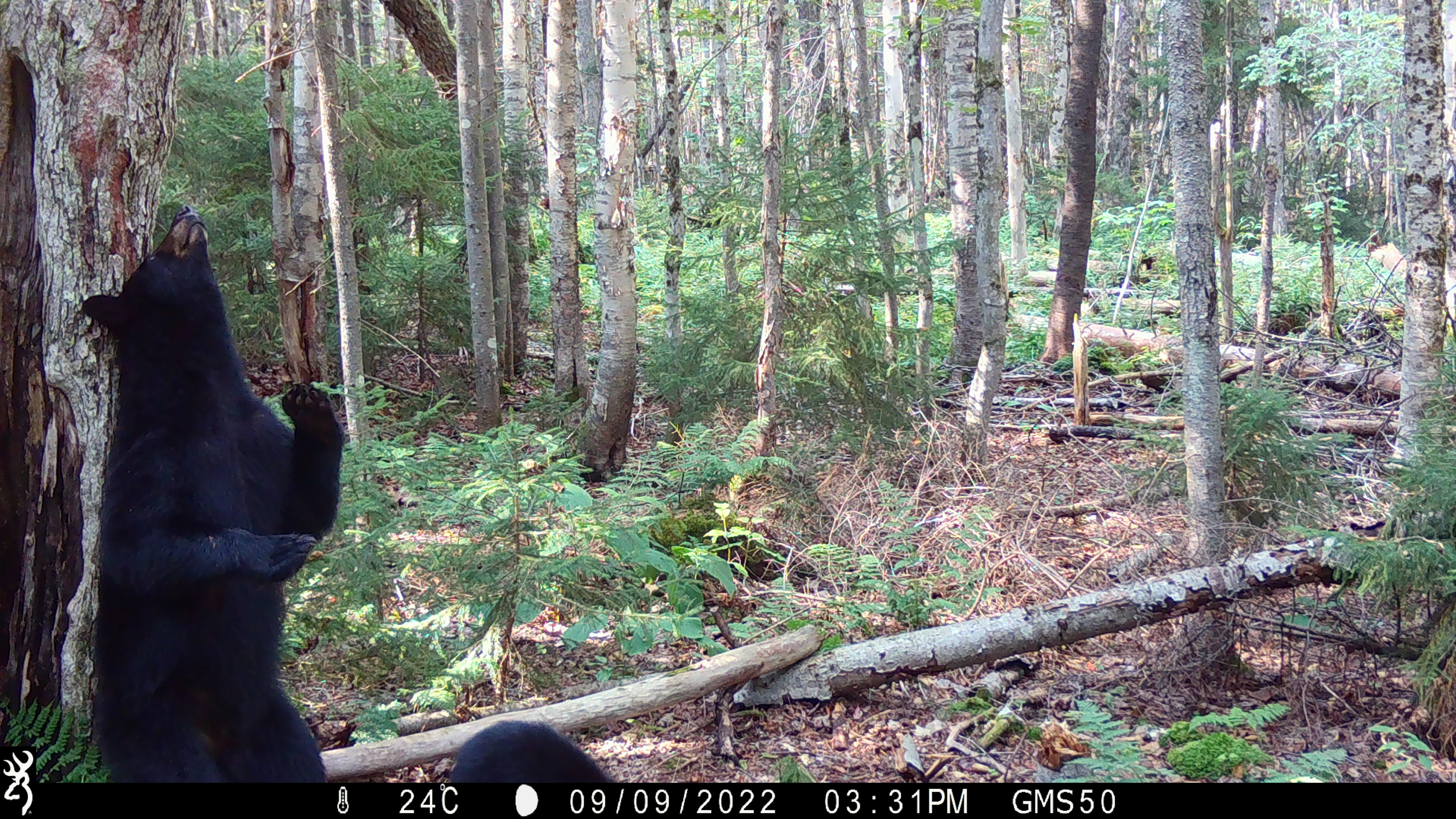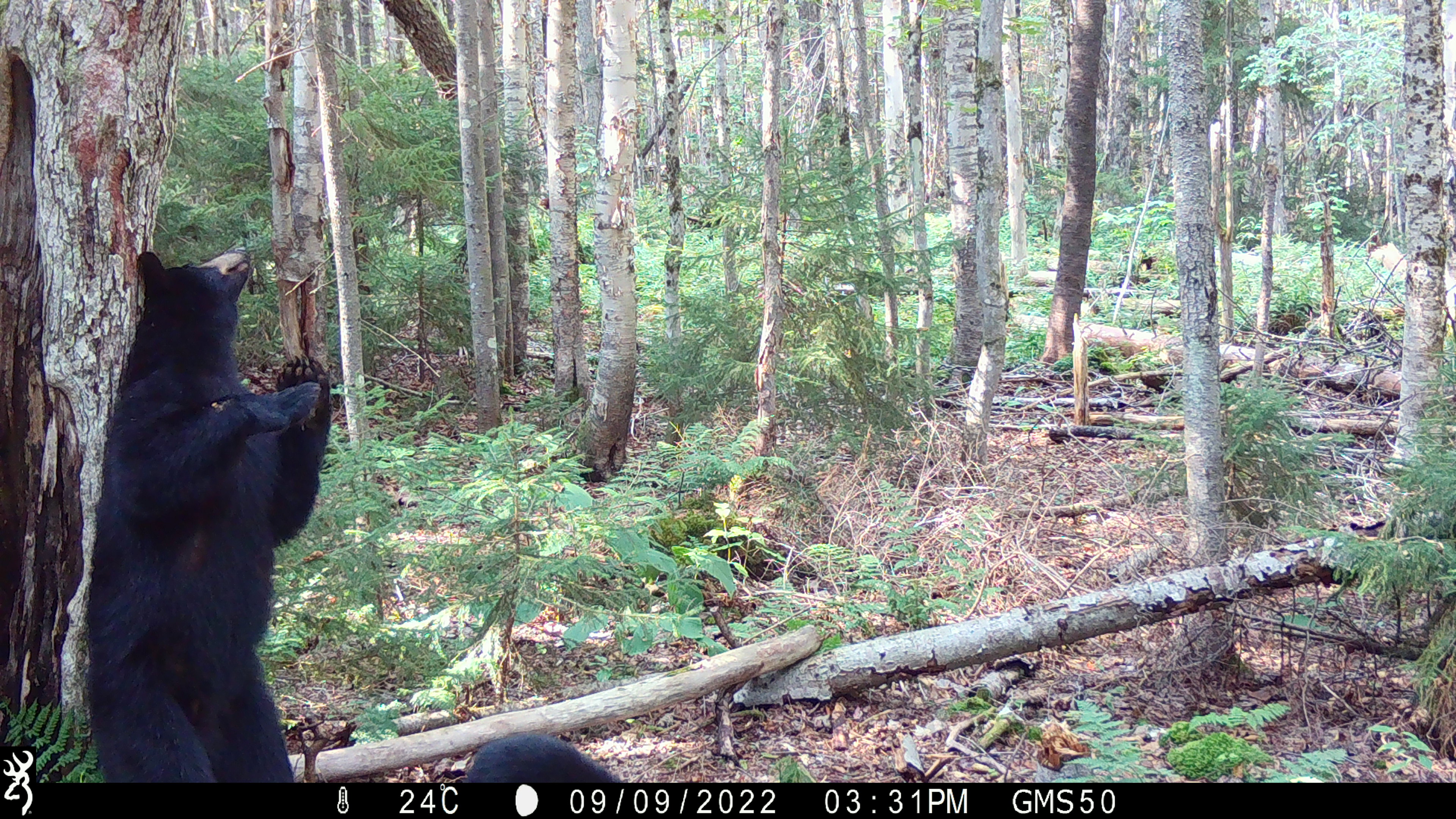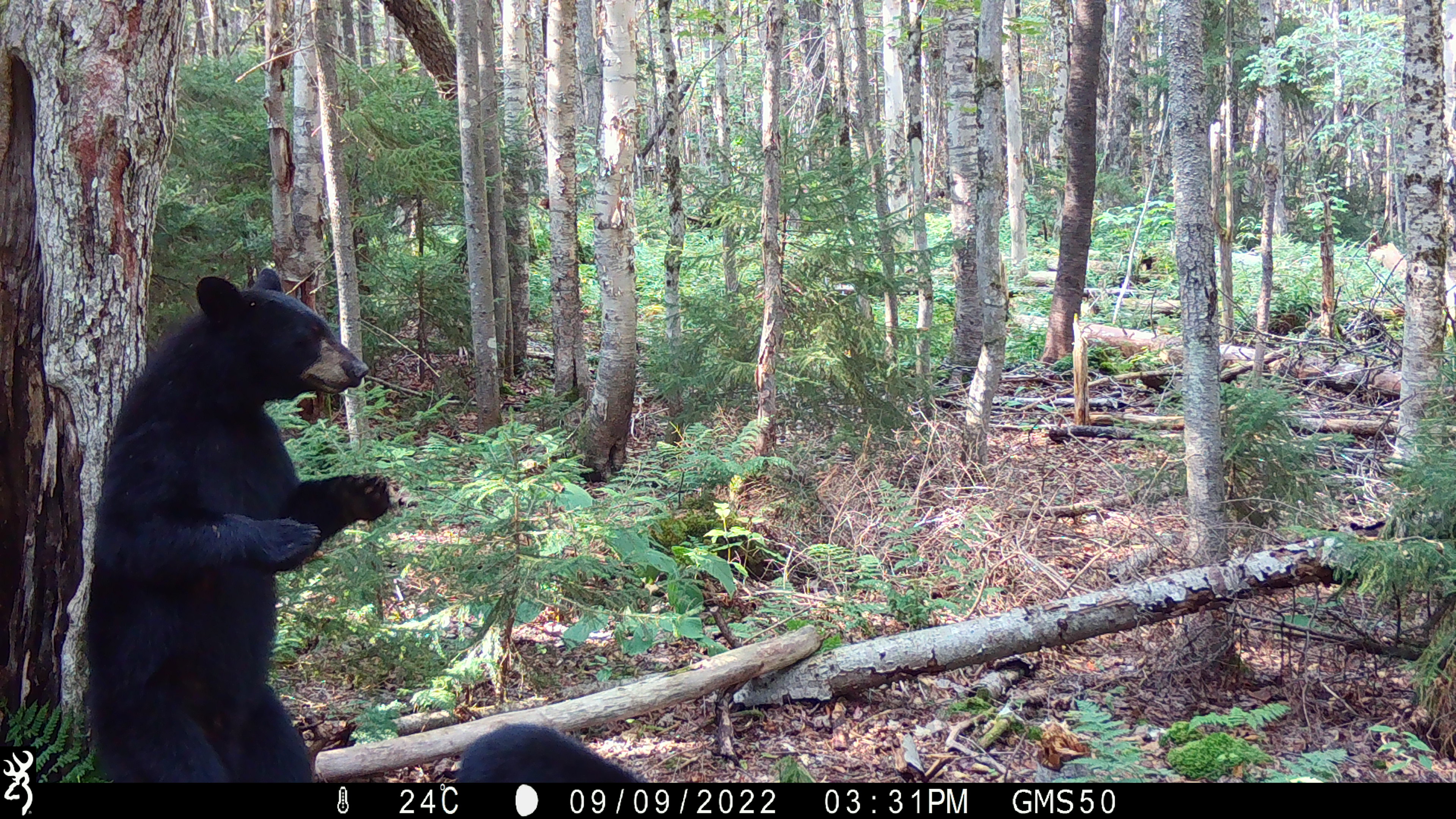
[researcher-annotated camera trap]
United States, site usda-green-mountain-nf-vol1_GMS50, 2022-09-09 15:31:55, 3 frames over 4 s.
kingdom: Animalia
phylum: Chordata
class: Mammalia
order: Carnivora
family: Ursidae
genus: Ursus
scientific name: Ursus americanus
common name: black bear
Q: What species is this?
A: Black bear (Ursus americanus).